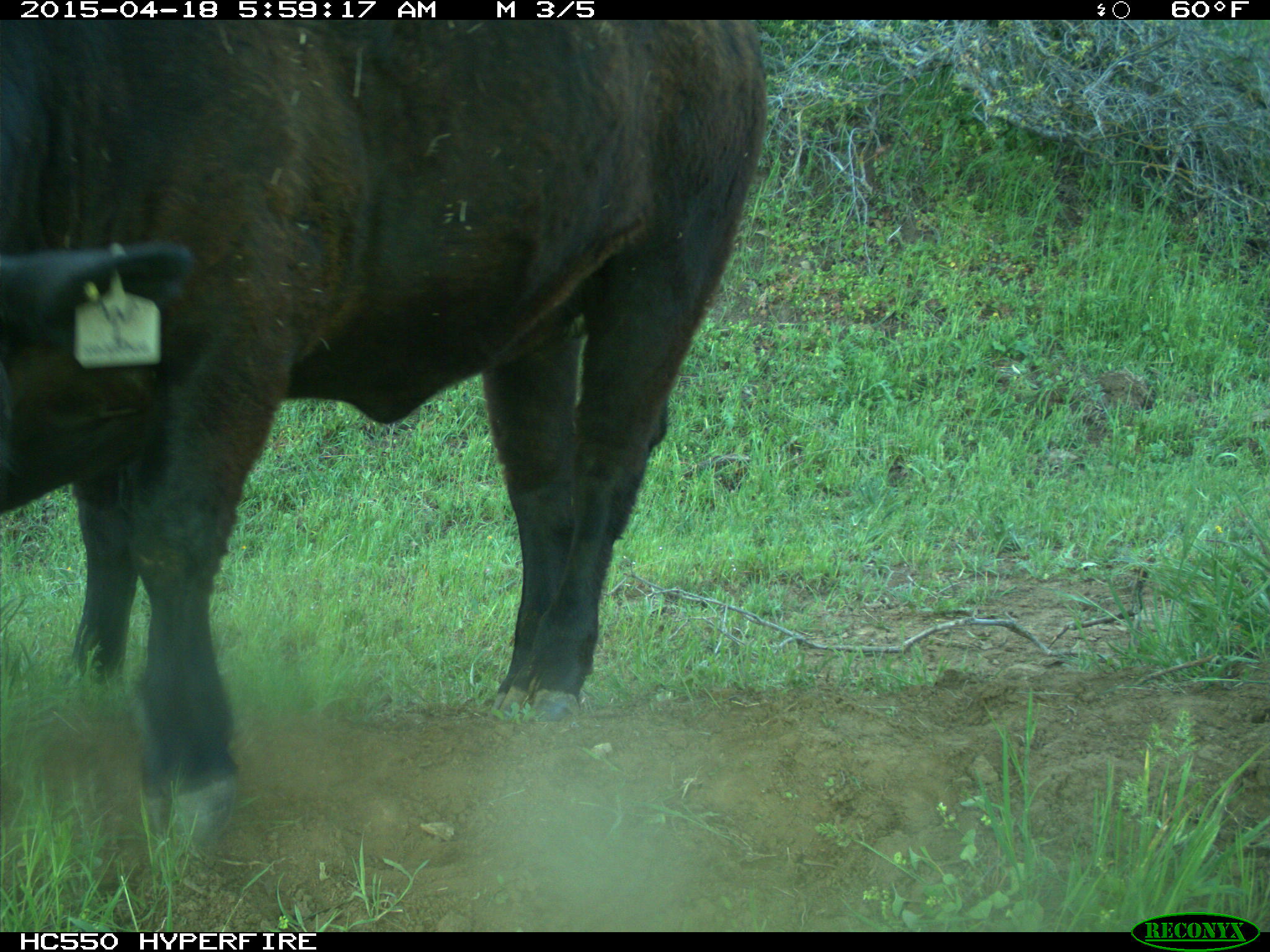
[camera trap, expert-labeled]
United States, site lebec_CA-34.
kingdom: Animalia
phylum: Chordata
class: Mammalia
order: Artiodactyla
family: Bovidae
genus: Bos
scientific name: Bos taurus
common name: domestic cow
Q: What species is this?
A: Bos taurus (domestic cow).